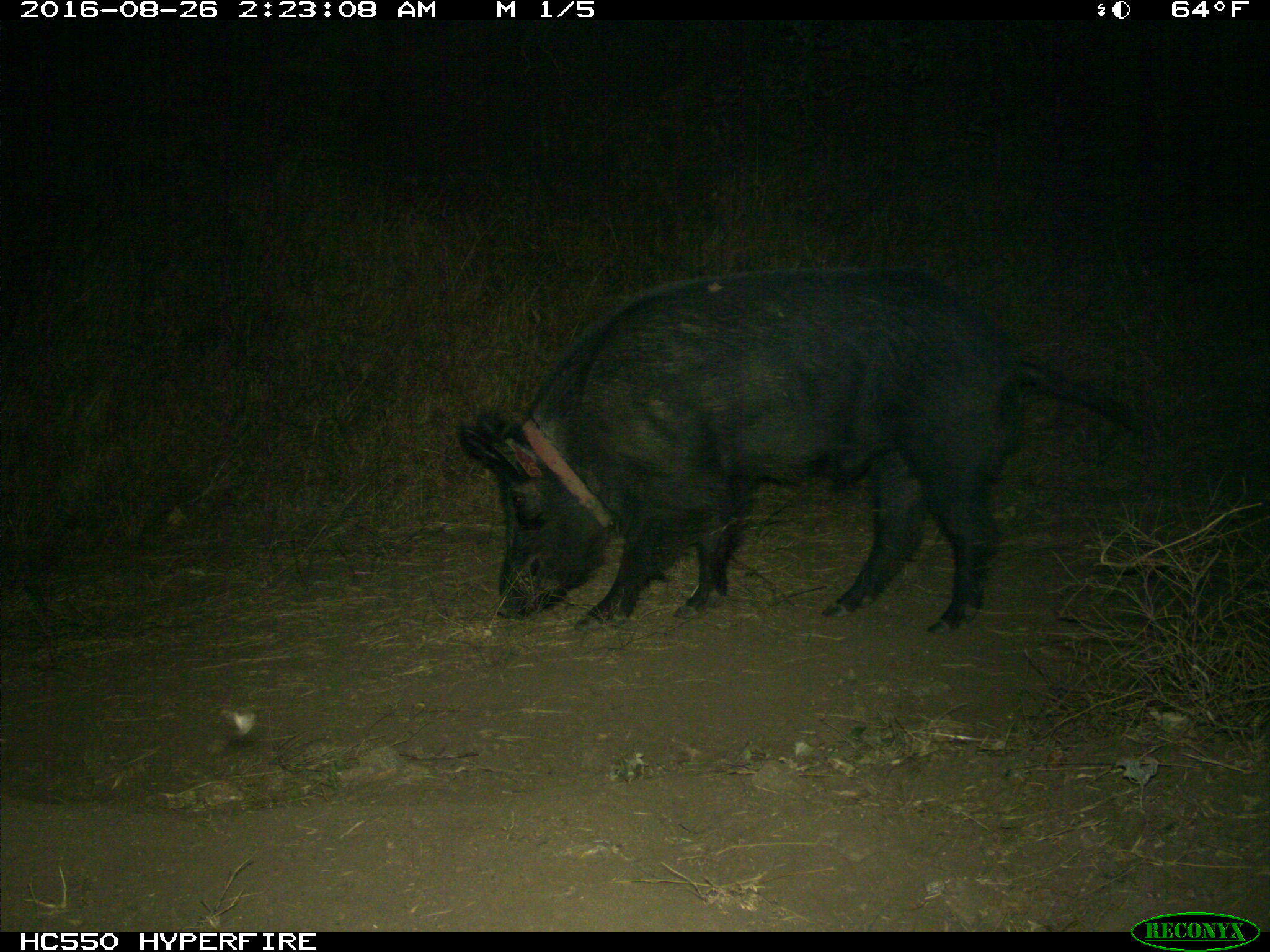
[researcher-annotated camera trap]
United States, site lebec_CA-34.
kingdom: Animalia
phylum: Chordata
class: Mammalia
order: Artiodactyla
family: Suidae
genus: Sus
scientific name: Sus scrofa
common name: wild boar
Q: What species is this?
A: Sus scrofa (wild boar).